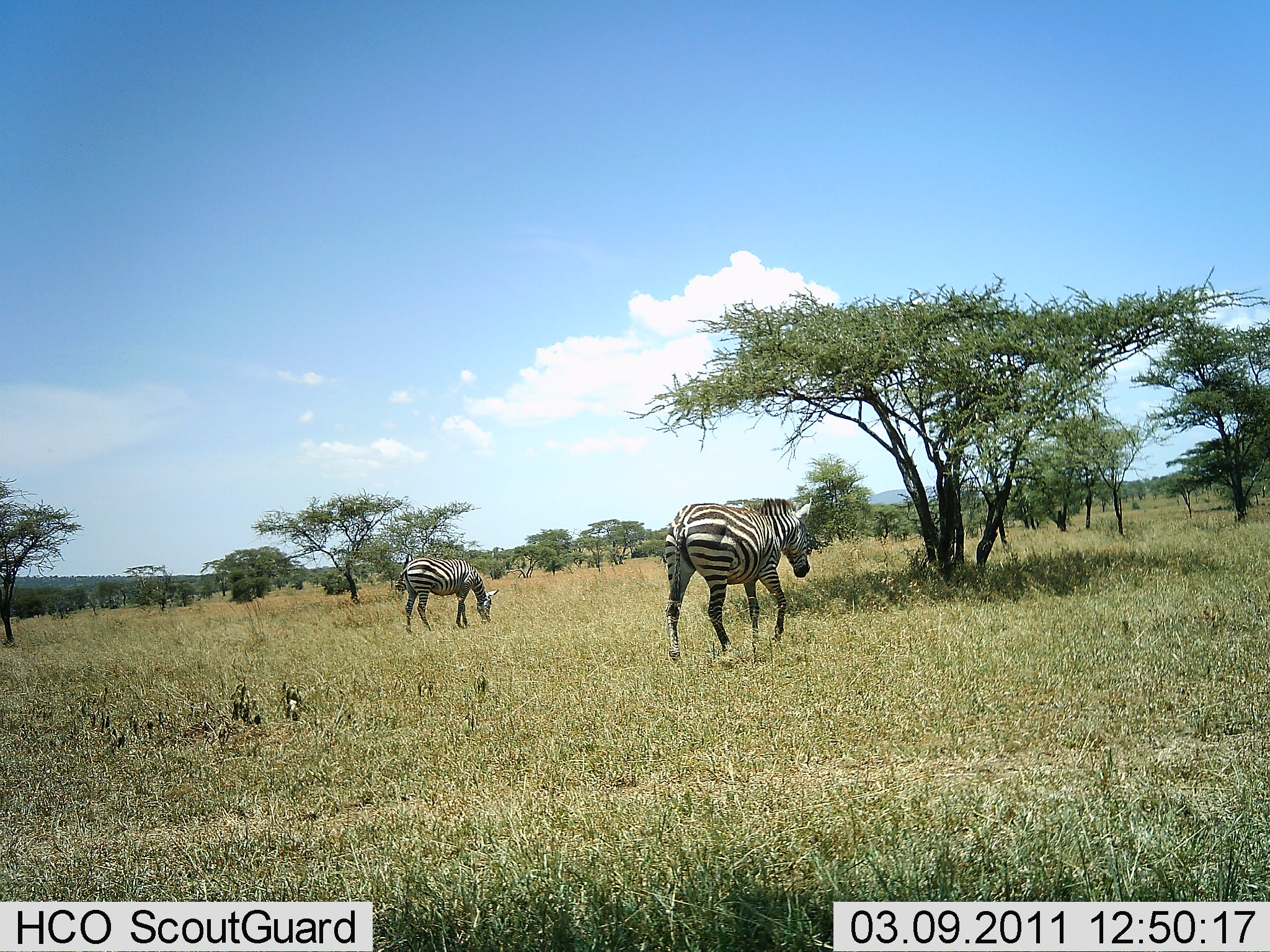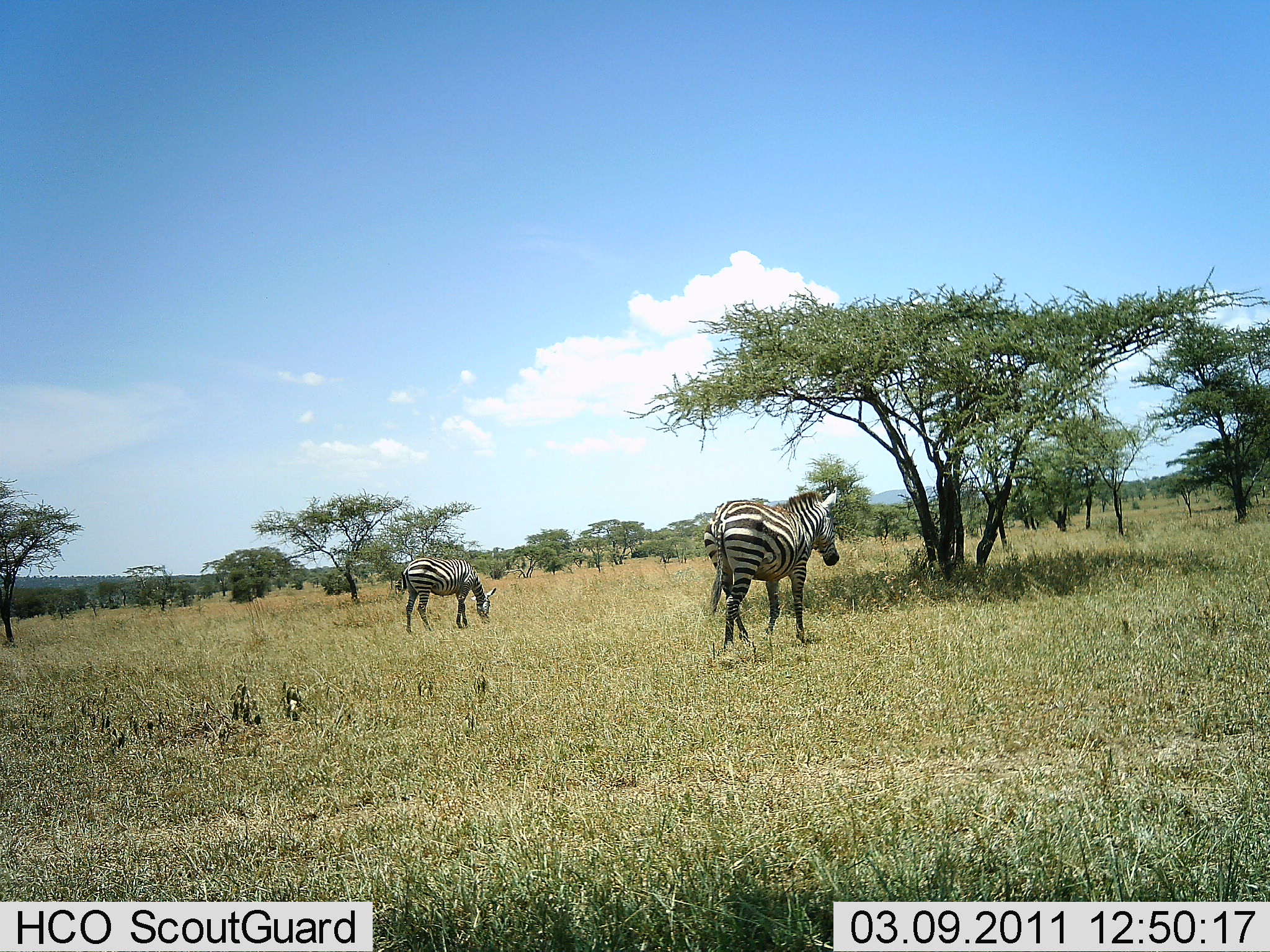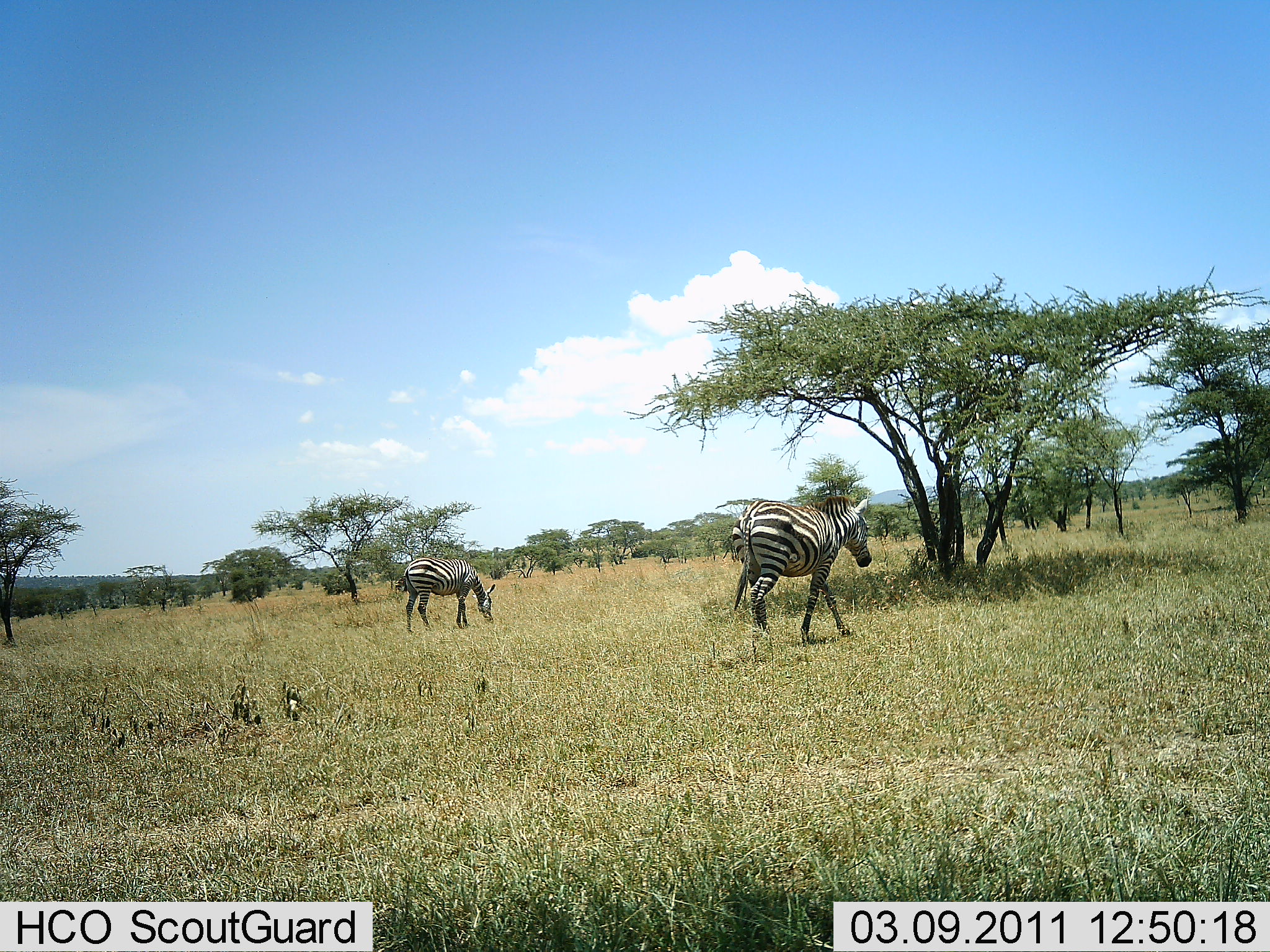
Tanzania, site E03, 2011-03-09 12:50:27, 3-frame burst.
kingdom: Animalia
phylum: Chordata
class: Mammalia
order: Perissodactyla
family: Equidae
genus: Equus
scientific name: Equus quagga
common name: plains zebra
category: zebra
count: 2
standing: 31%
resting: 0%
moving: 69%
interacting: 0%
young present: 0%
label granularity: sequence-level